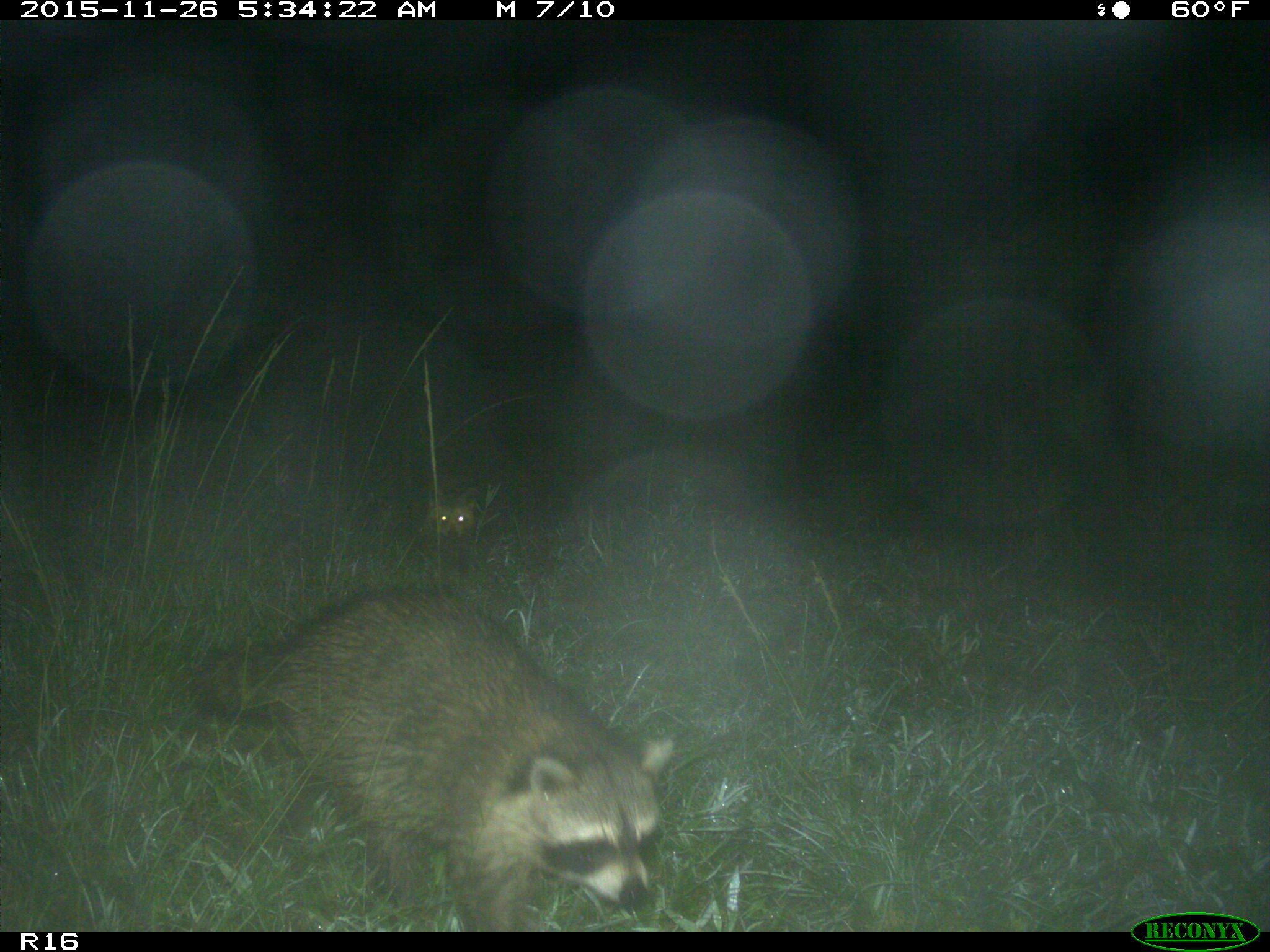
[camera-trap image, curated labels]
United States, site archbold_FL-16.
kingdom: Animalia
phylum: Chordata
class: Mammalia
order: Carnivora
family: Procyonidae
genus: Procyon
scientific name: Procyon lotor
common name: common raccoon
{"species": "Procyon lotor (common raccoon)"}